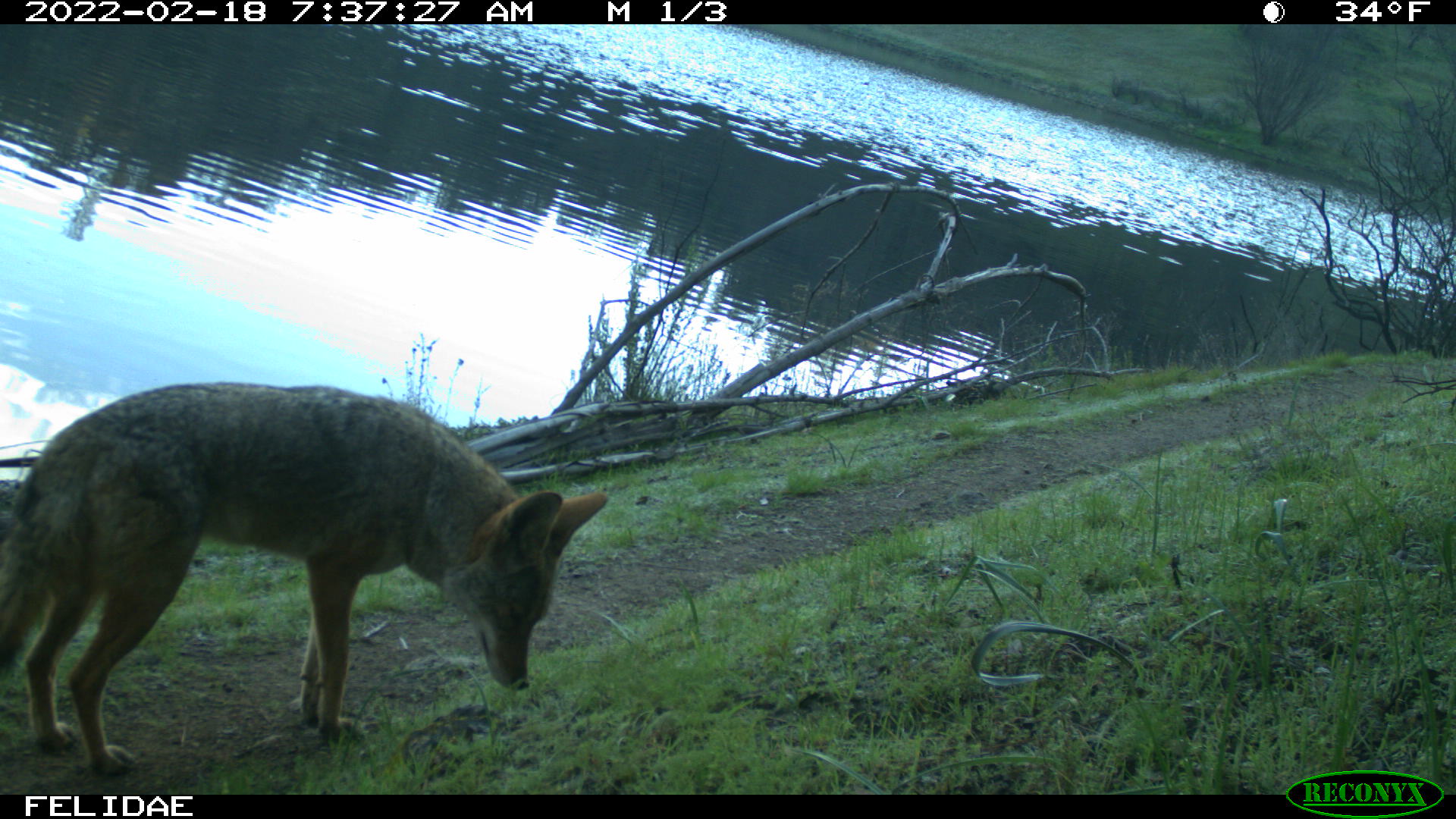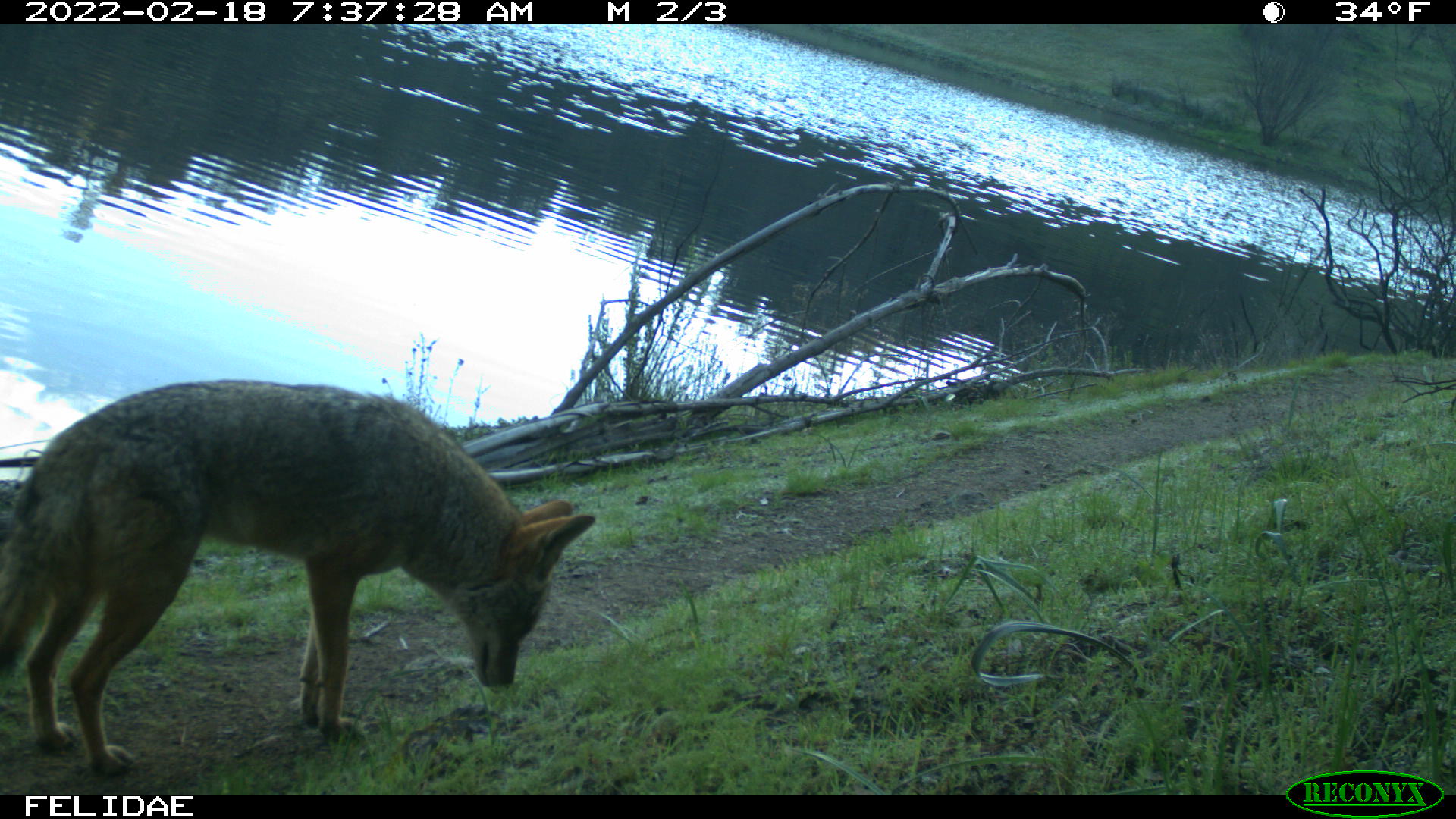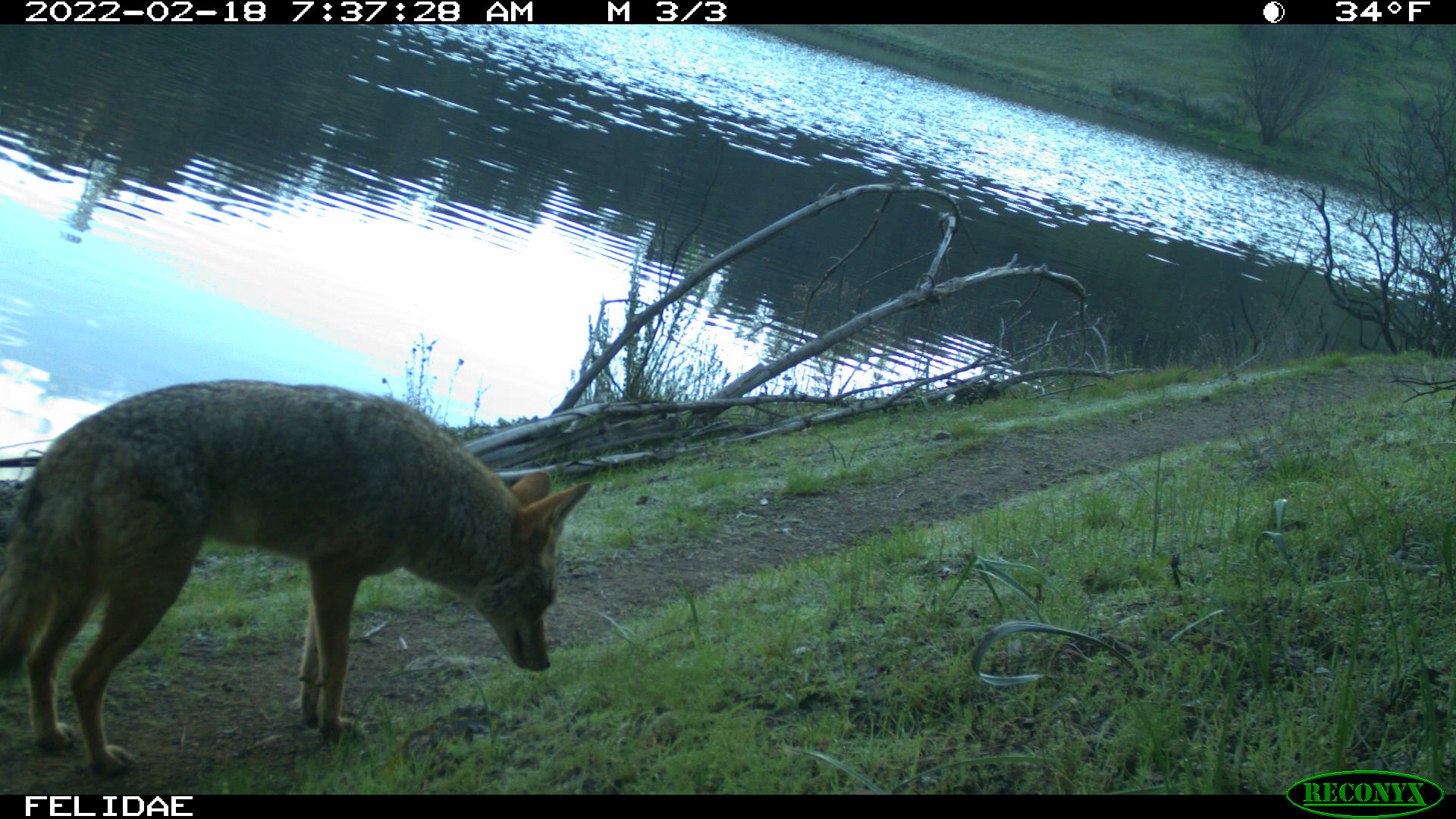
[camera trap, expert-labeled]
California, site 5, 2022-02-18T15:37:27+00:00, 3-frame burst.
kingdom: Animalia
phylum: Chordata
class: Mammalia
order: Carnivora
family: Canidae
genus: Canis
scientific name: Canis latrans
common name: coyote